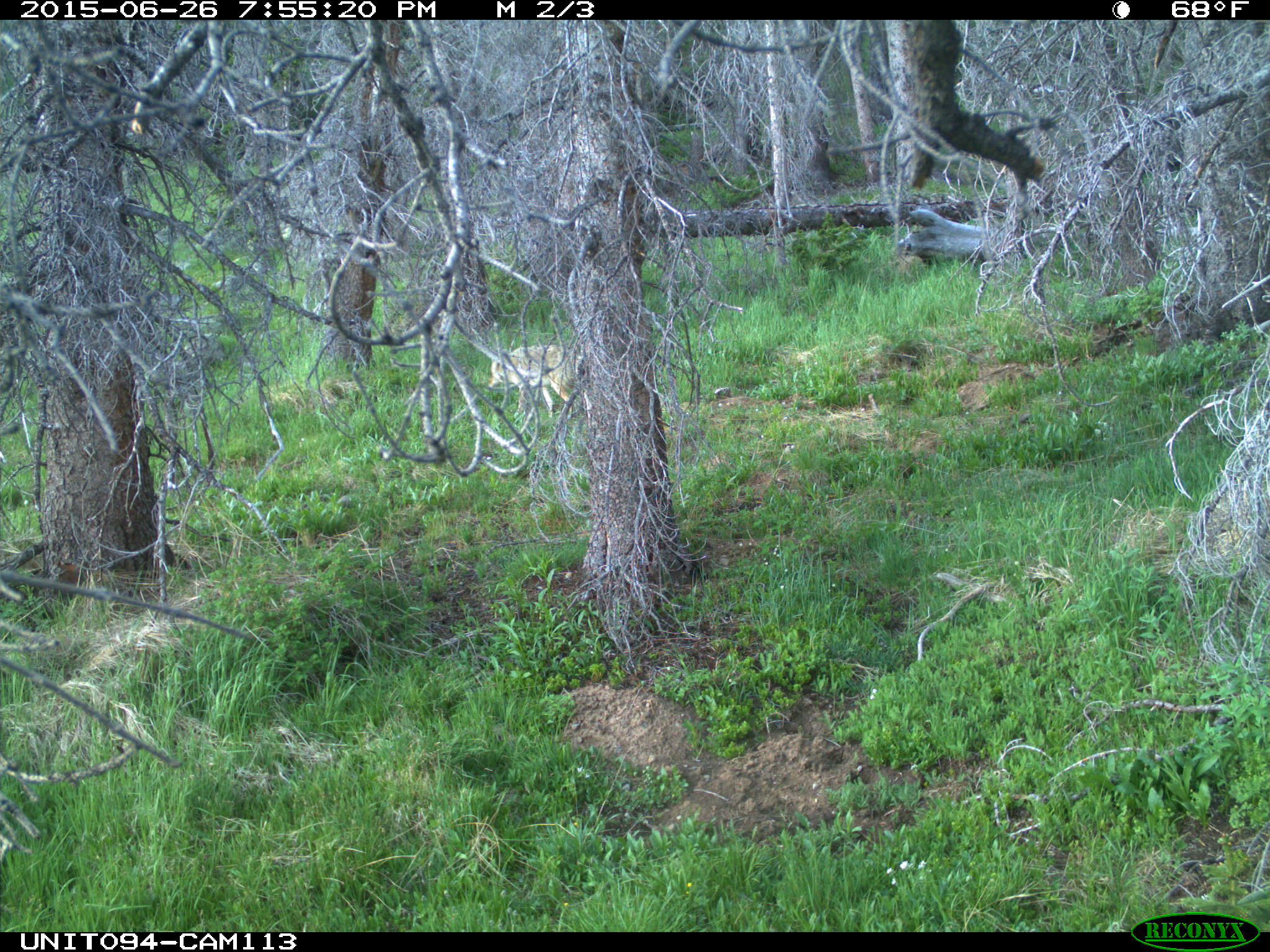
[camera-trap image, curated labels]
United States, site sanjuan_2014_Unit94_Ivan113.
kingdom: Animalia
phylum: Chordata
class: Mammalia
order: Carnivora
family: Canidae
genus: Canis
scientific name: Canis latrans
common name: coyote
Canis latrans (coyote).